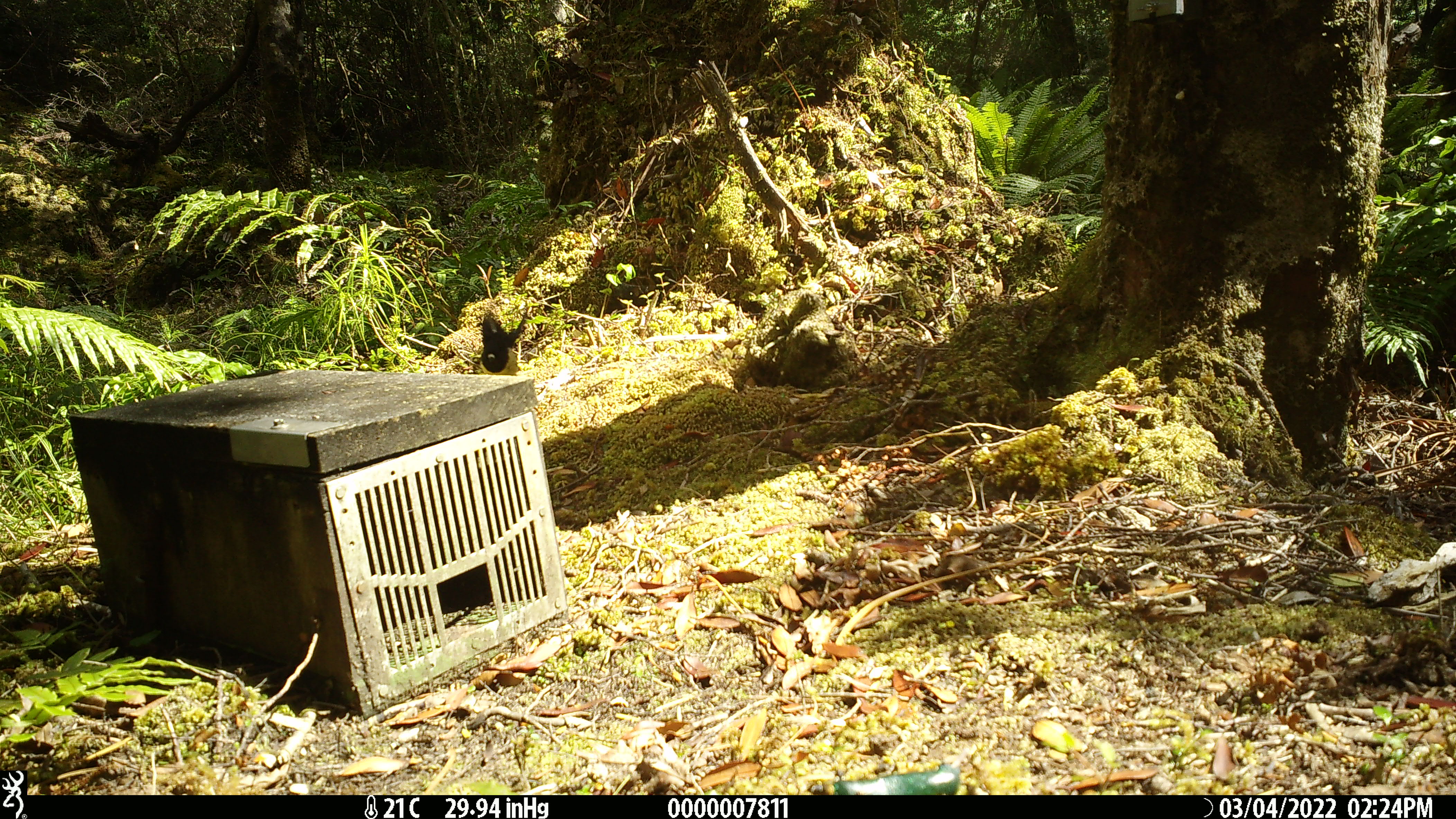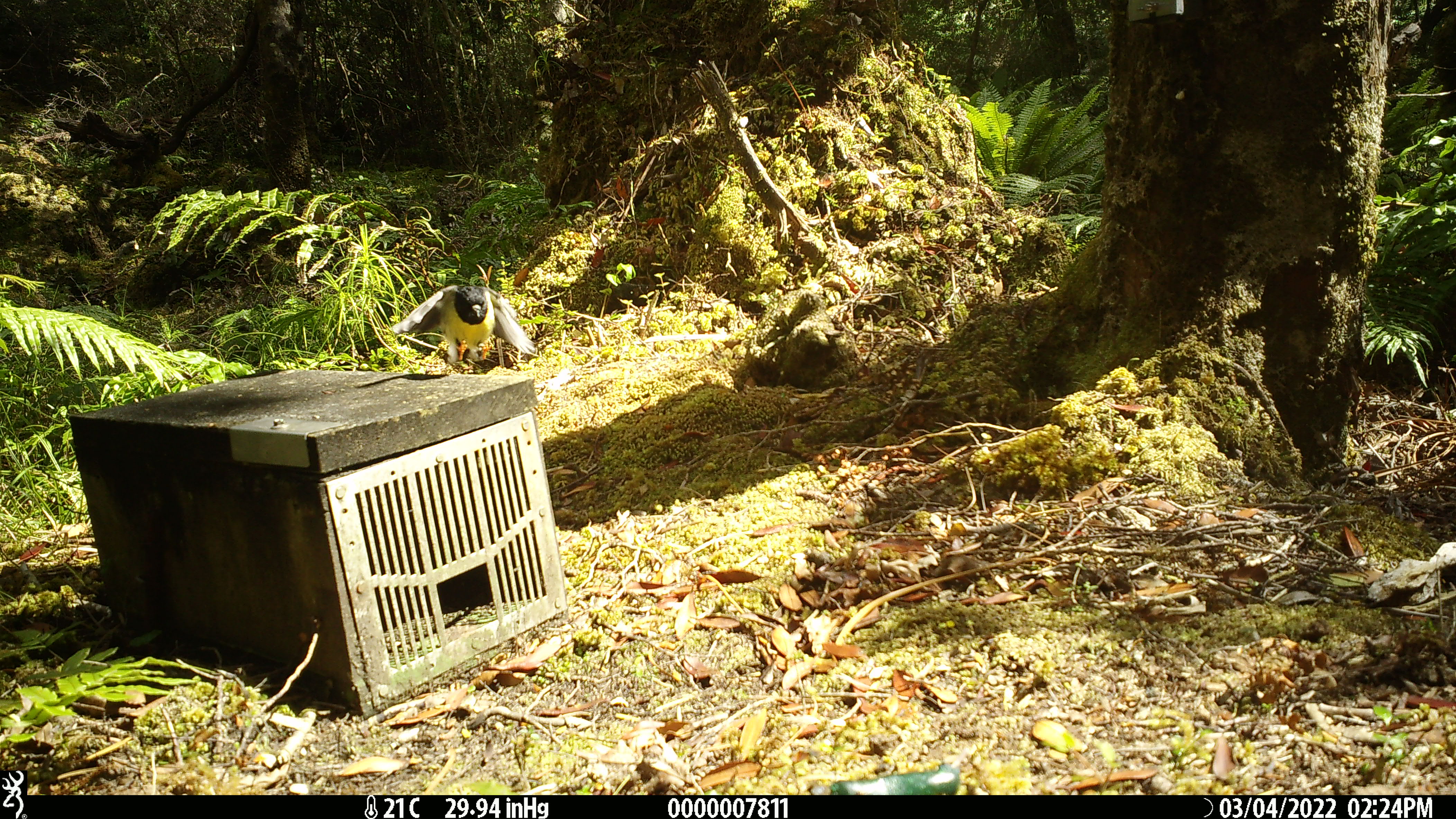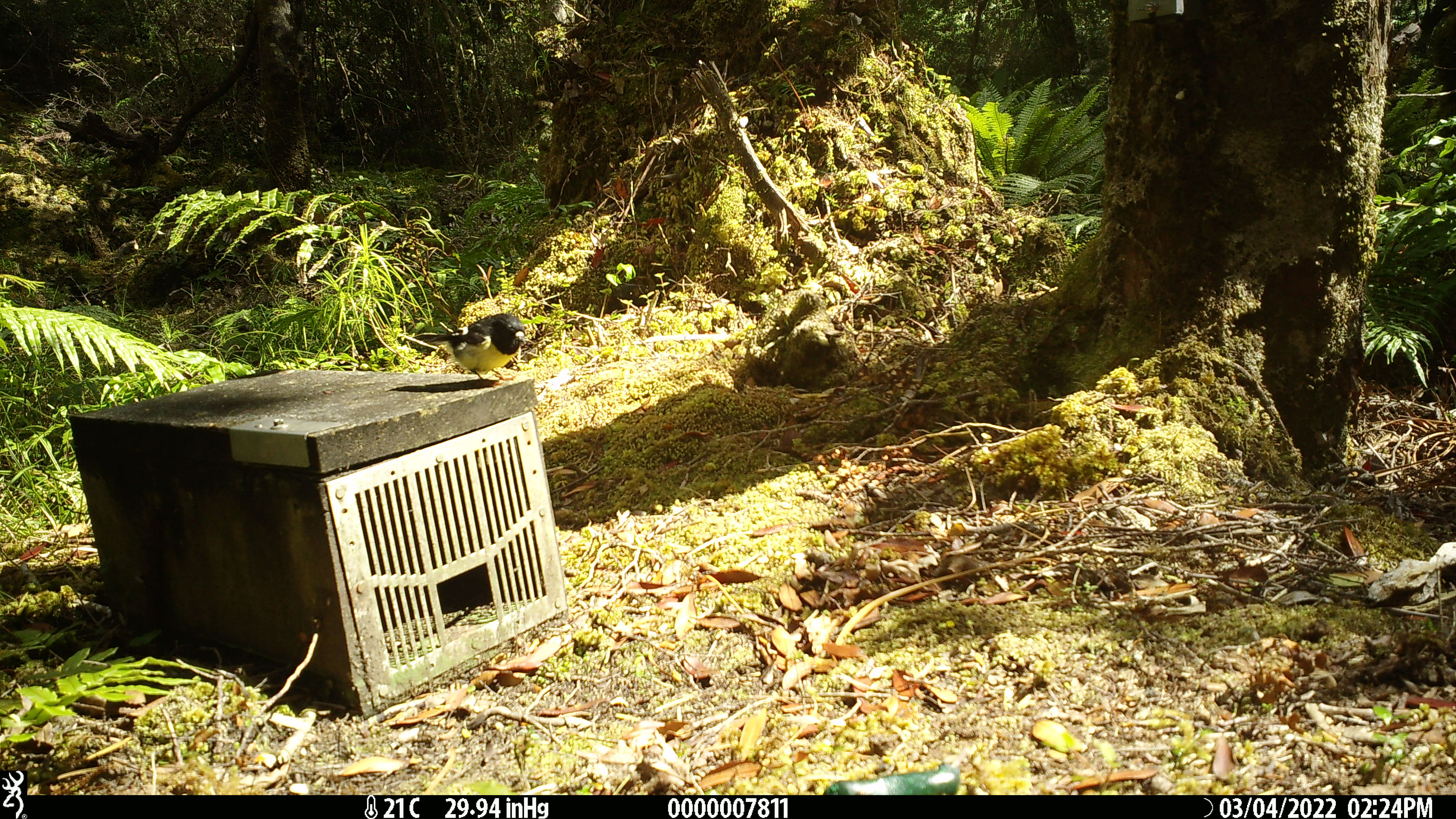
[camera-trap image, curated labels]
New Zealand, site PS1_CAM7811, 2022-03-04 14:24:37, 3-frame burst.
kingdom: Animalia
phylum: Chordata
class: Aves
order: Passeriformes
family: Petroicidae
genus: Petroica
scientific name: Petroica macrocephala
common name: tomtit